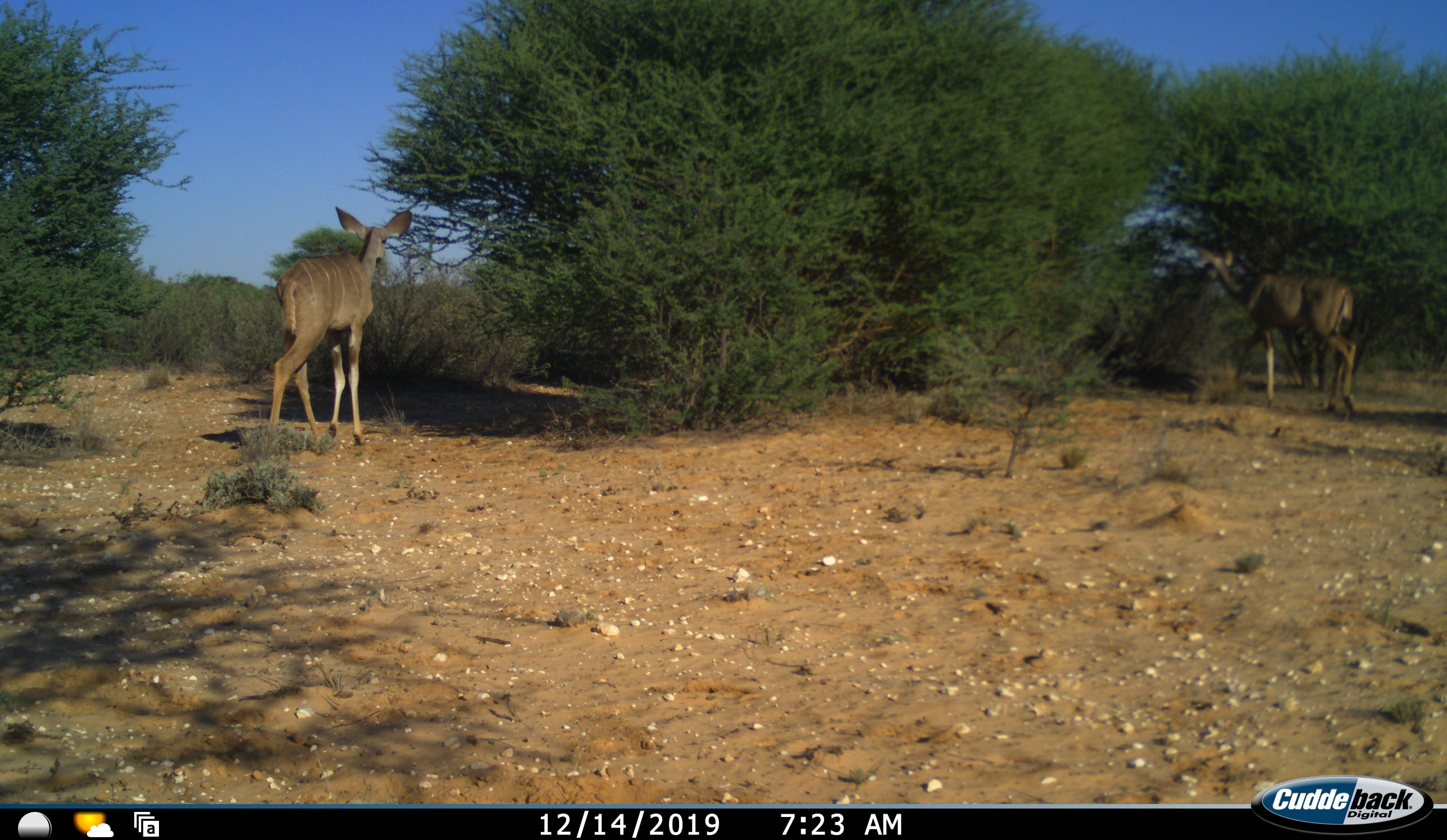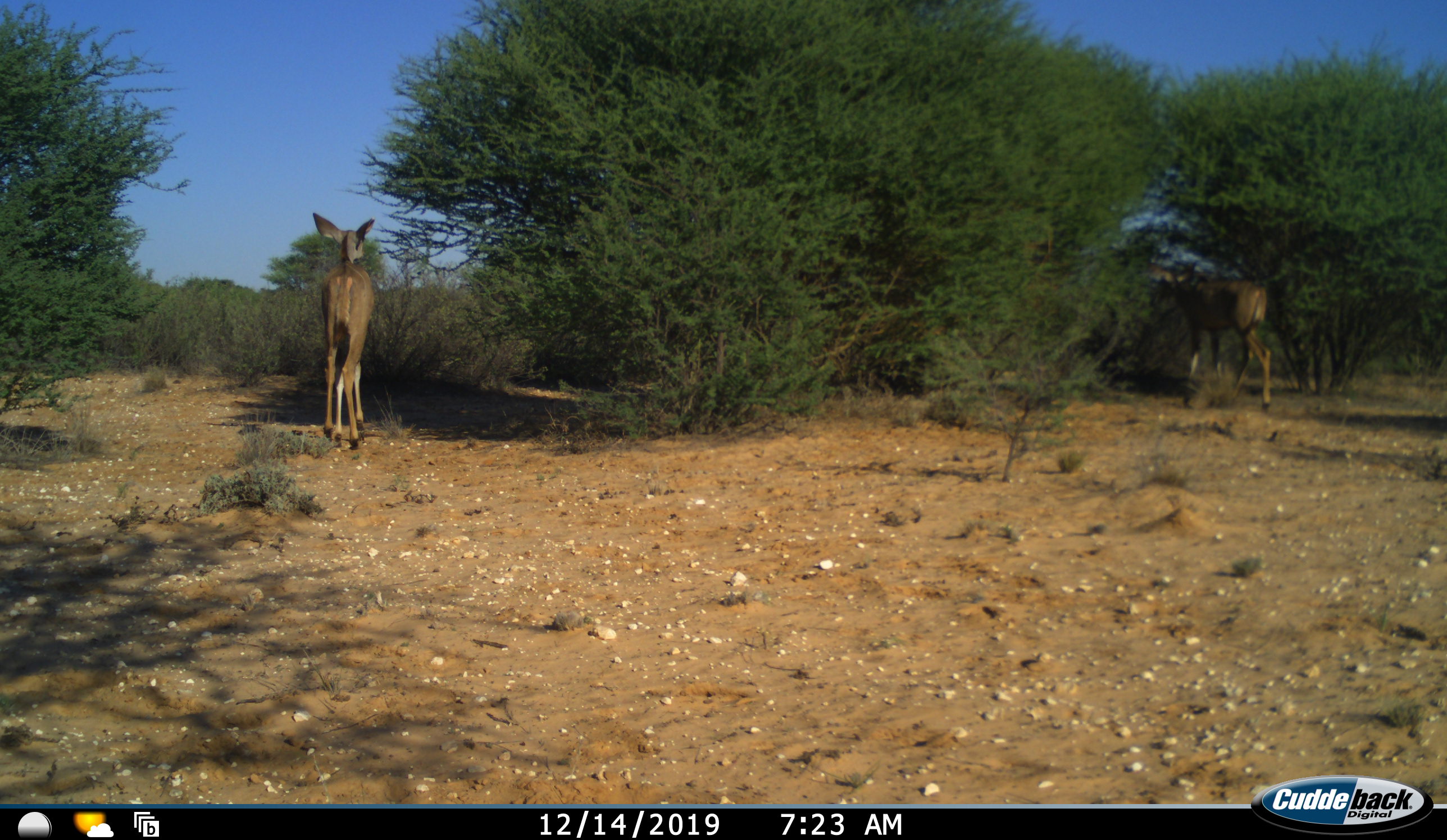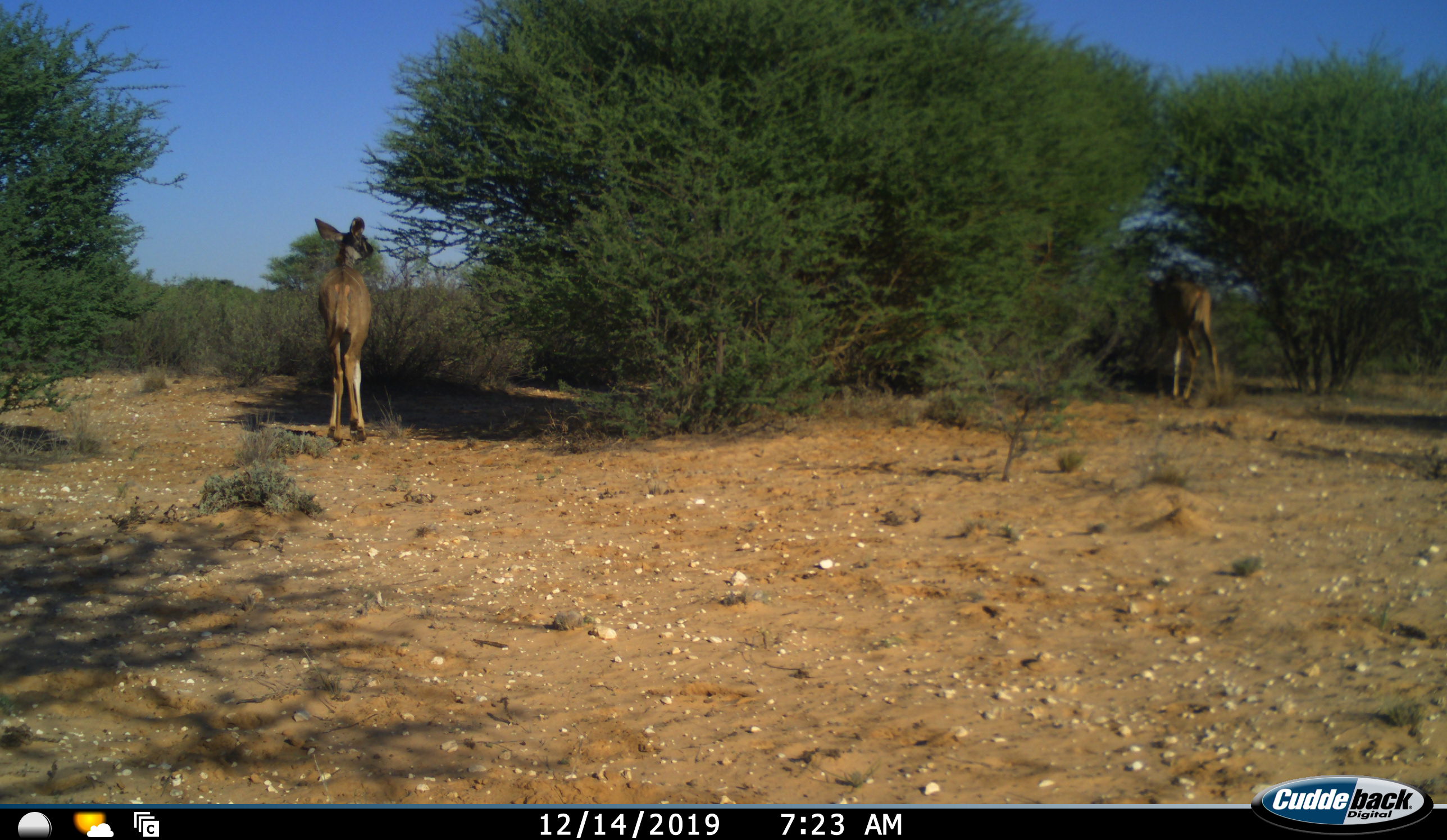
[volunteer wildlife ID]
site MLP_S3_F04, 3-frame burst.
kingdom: Animalia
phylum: Chordata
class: Mammalia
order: Artiodactyla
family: Bovidae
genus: Tragelaphus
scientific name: Tragelaphus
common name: kudu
Kudu (Tragelaphus), count 2. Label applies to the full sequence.